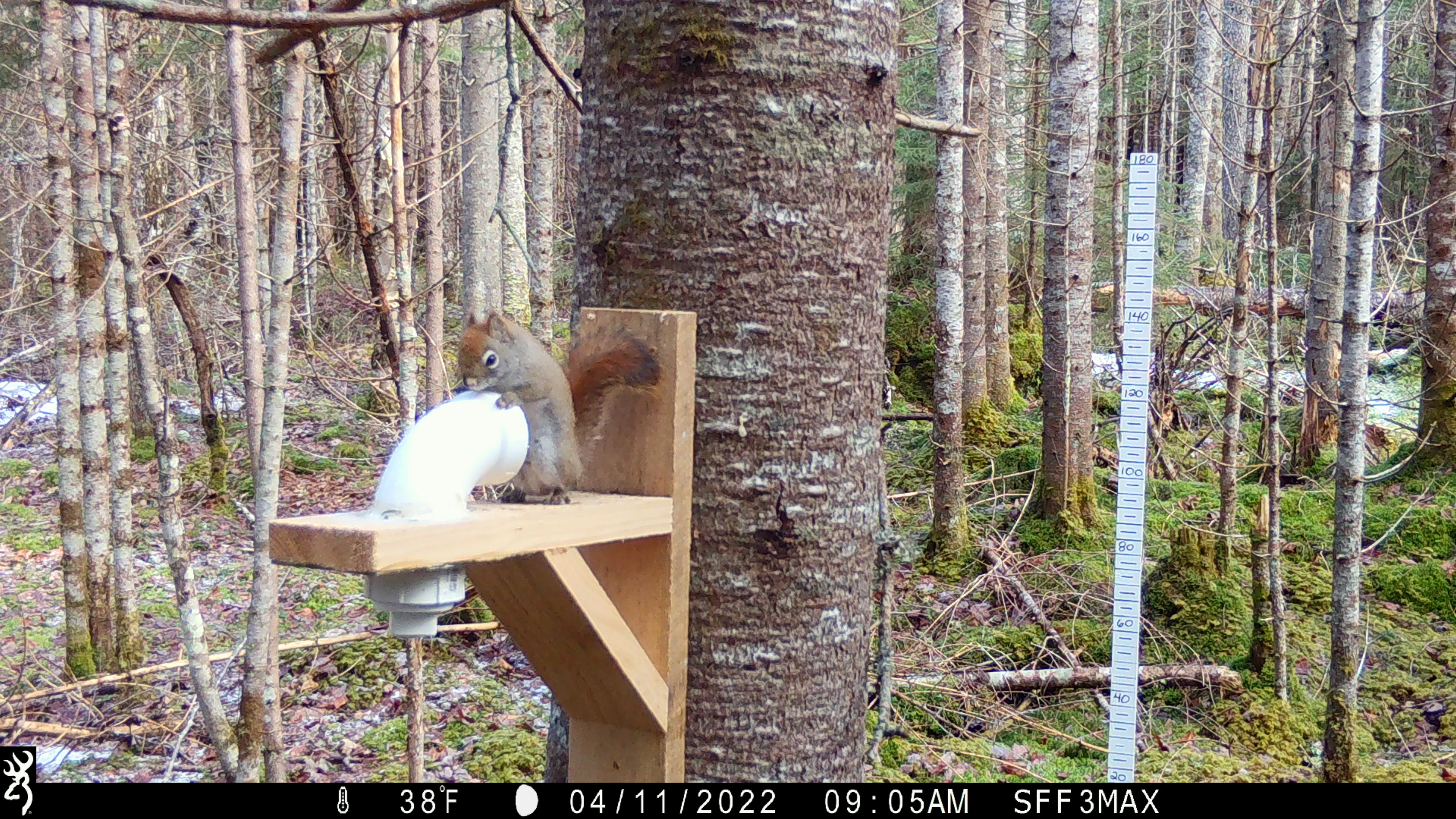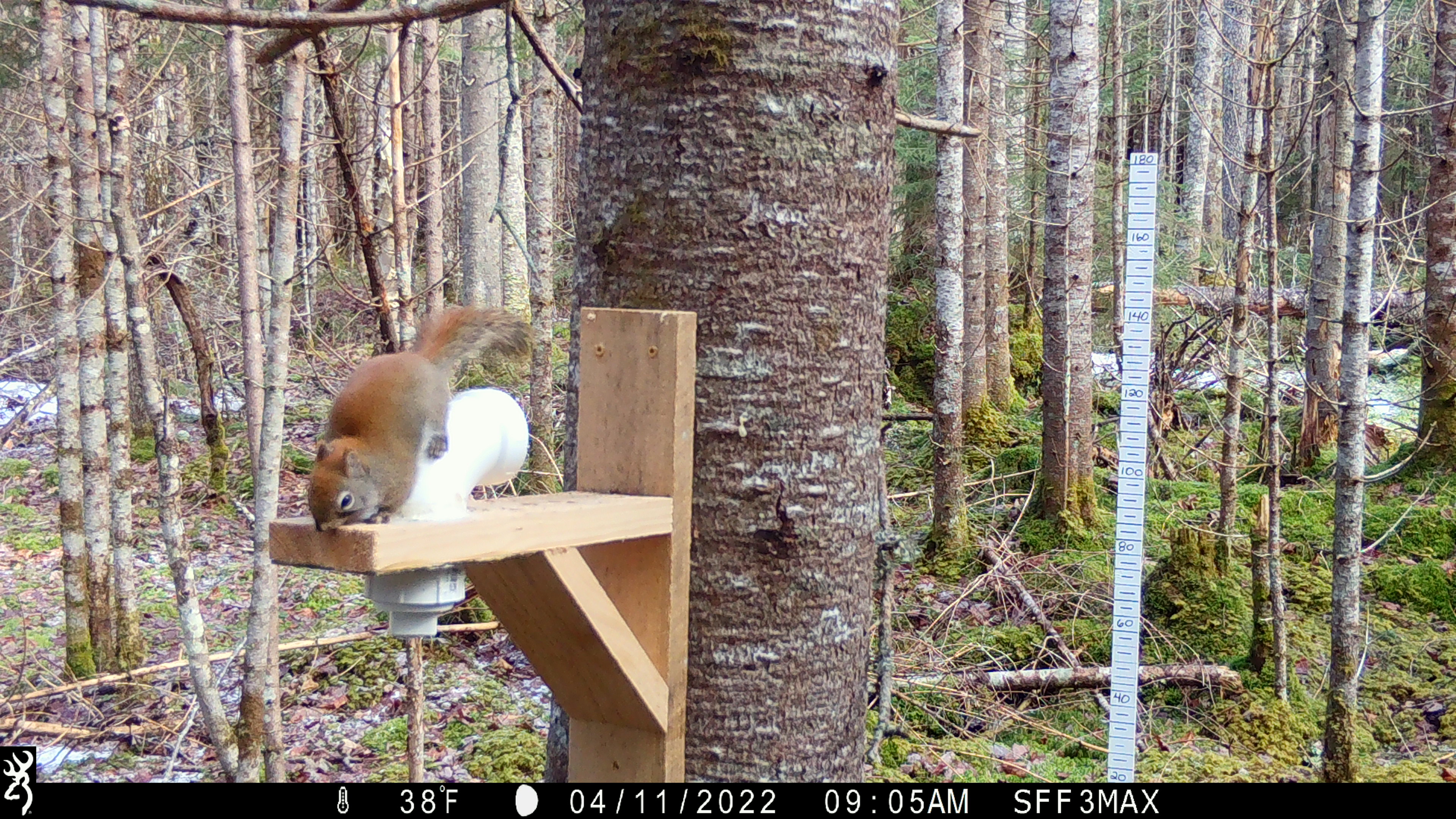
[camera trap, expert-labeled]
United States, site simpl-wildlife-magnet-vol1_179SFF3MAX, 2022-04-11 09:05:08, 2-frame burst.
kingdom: Animalia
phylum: Chordata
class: Mammalia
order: Rodentia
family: Sciuridae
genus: Tamiasciurus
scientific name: Tamiasciurus hudsonicus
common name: red squirrel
Red squirrel (Tamiasciurus hudsonicus).